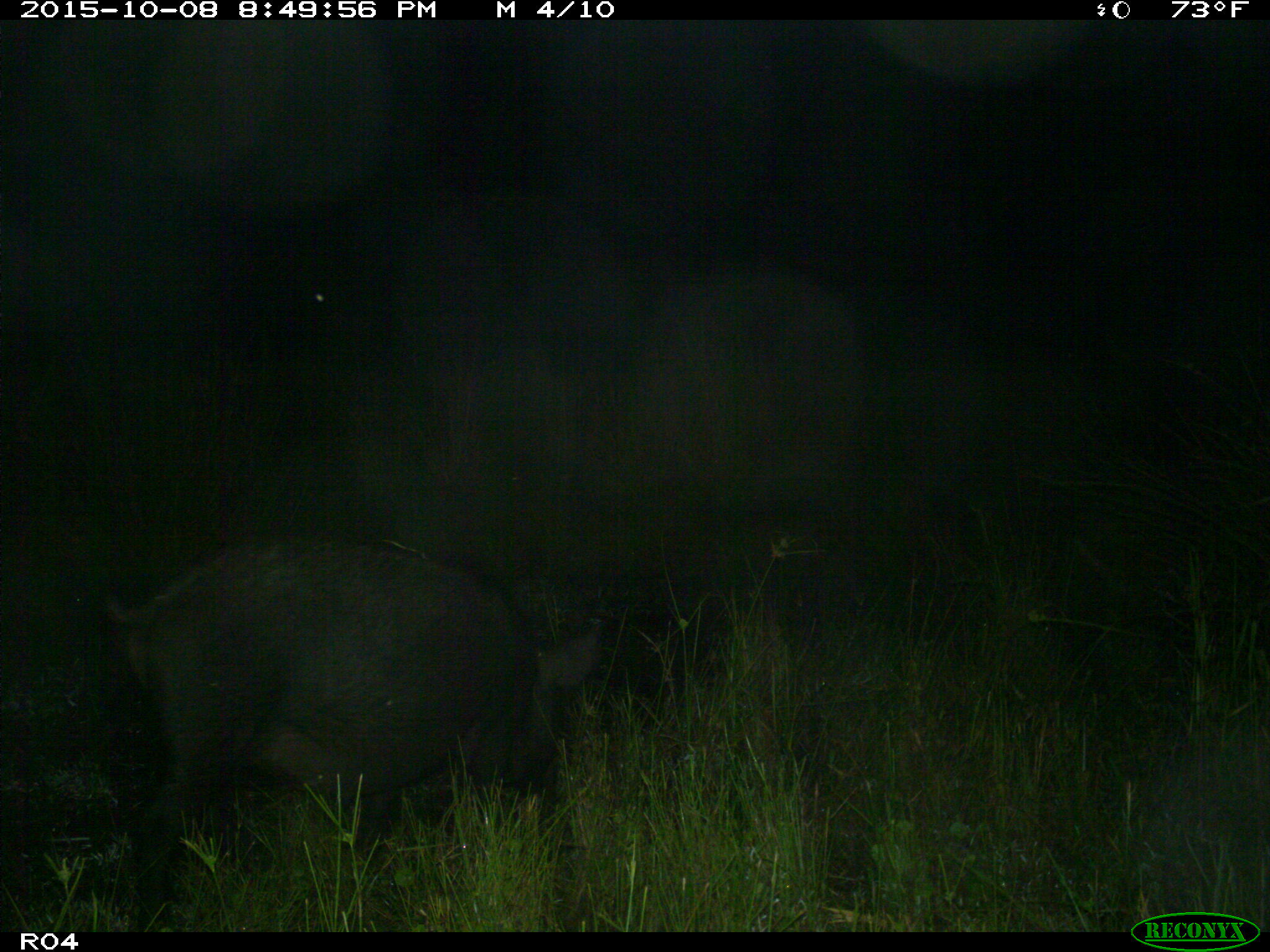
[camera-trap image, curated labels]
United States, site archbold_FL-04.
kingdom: Animalia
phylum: Chordata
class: Mammalia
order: Artiodactyla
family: Suidae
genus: Sus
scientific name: Sus scrofa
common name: wild boar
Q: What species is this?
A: Sus scrofa (wild boar).